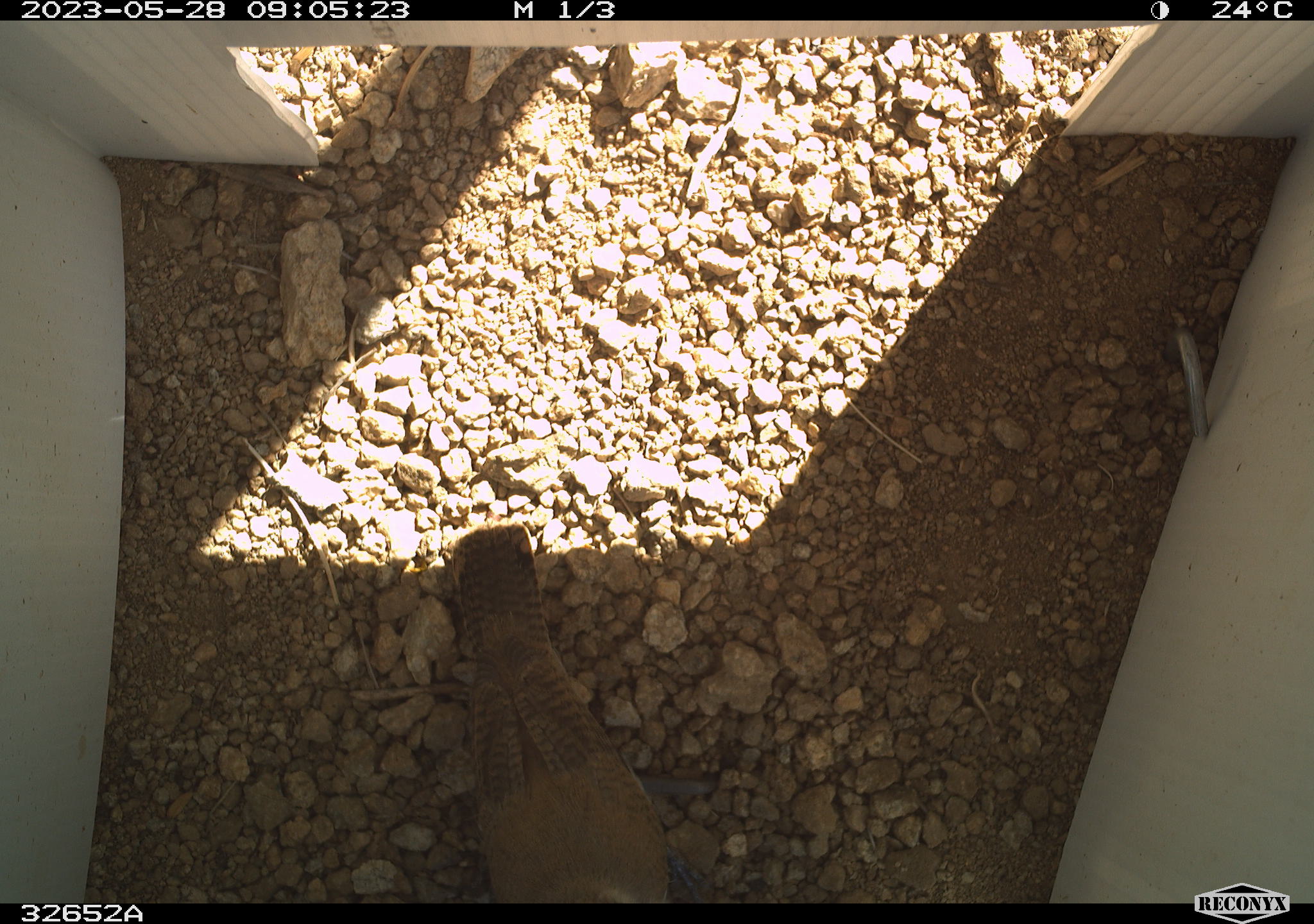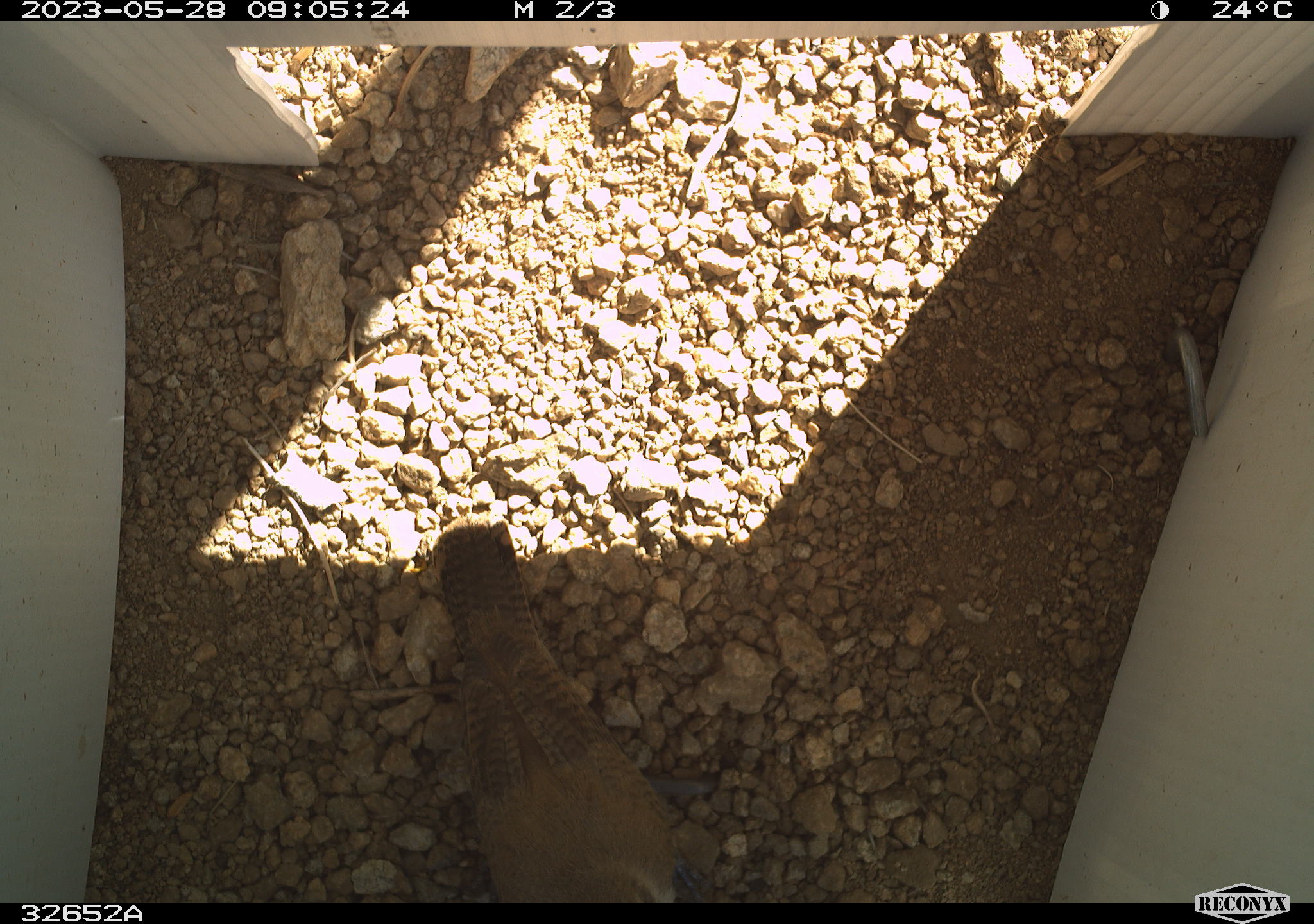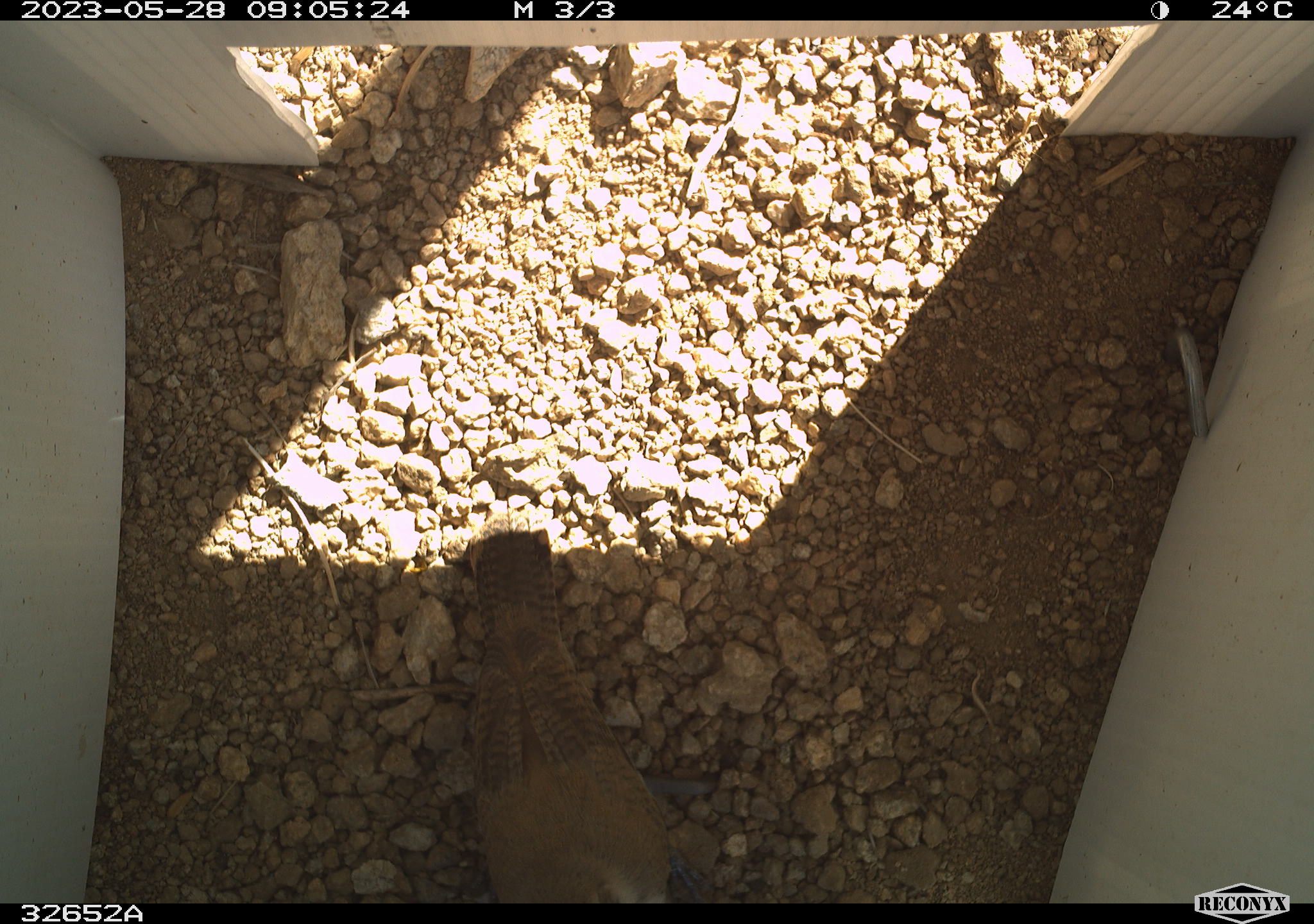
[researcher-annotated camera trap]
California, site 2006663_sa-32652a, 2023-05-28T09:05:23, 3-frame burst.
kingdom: Animalia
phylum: Chordata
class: Aves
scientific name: Aves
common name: bird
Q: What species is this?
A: Bird (Aves).